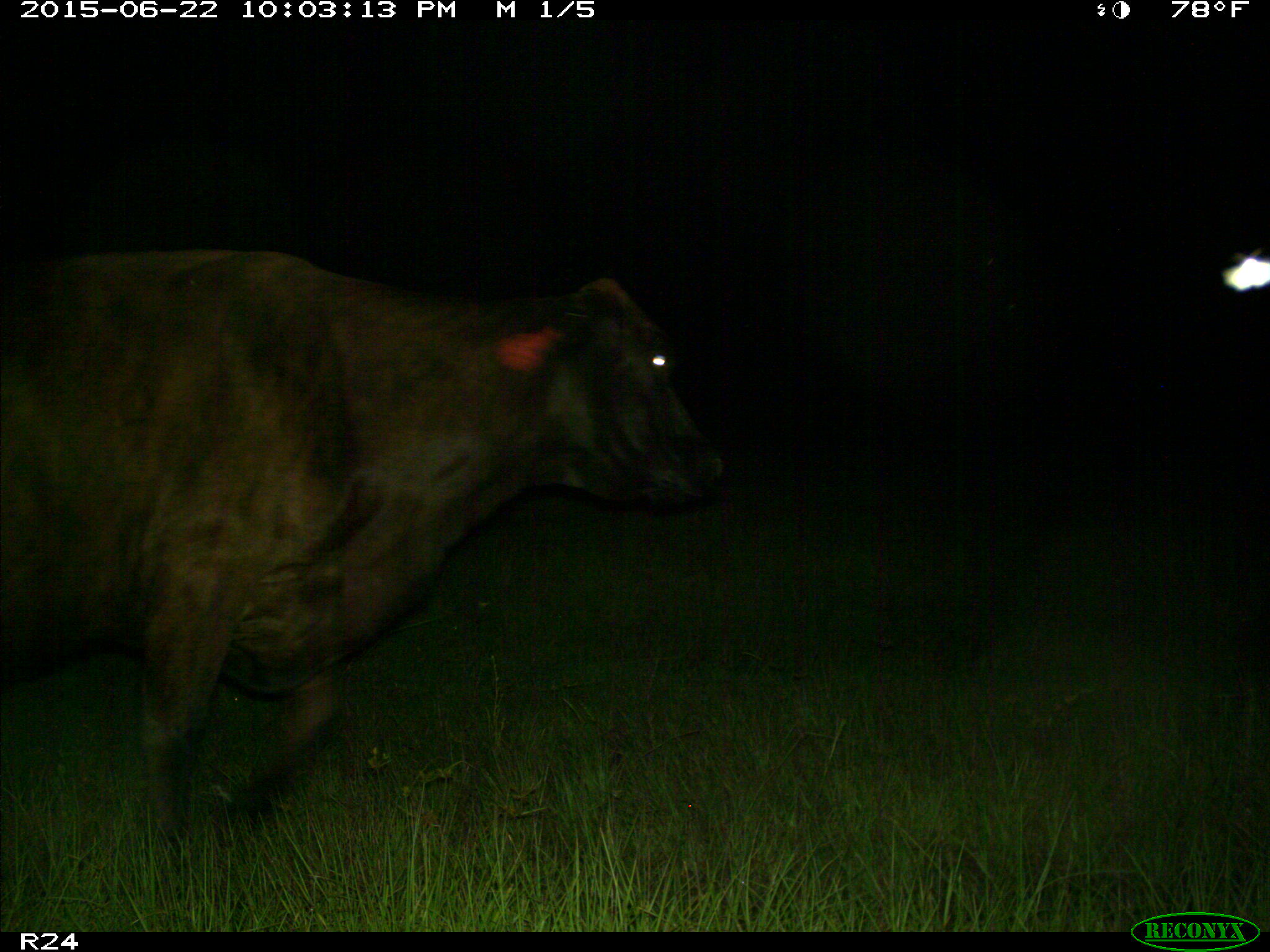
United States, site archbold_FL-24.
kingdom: Animalia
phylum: Chordata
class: Mammalia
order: Artiodactyla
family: Bovidae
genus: Bos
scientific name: Bos taurus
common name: domestic cow